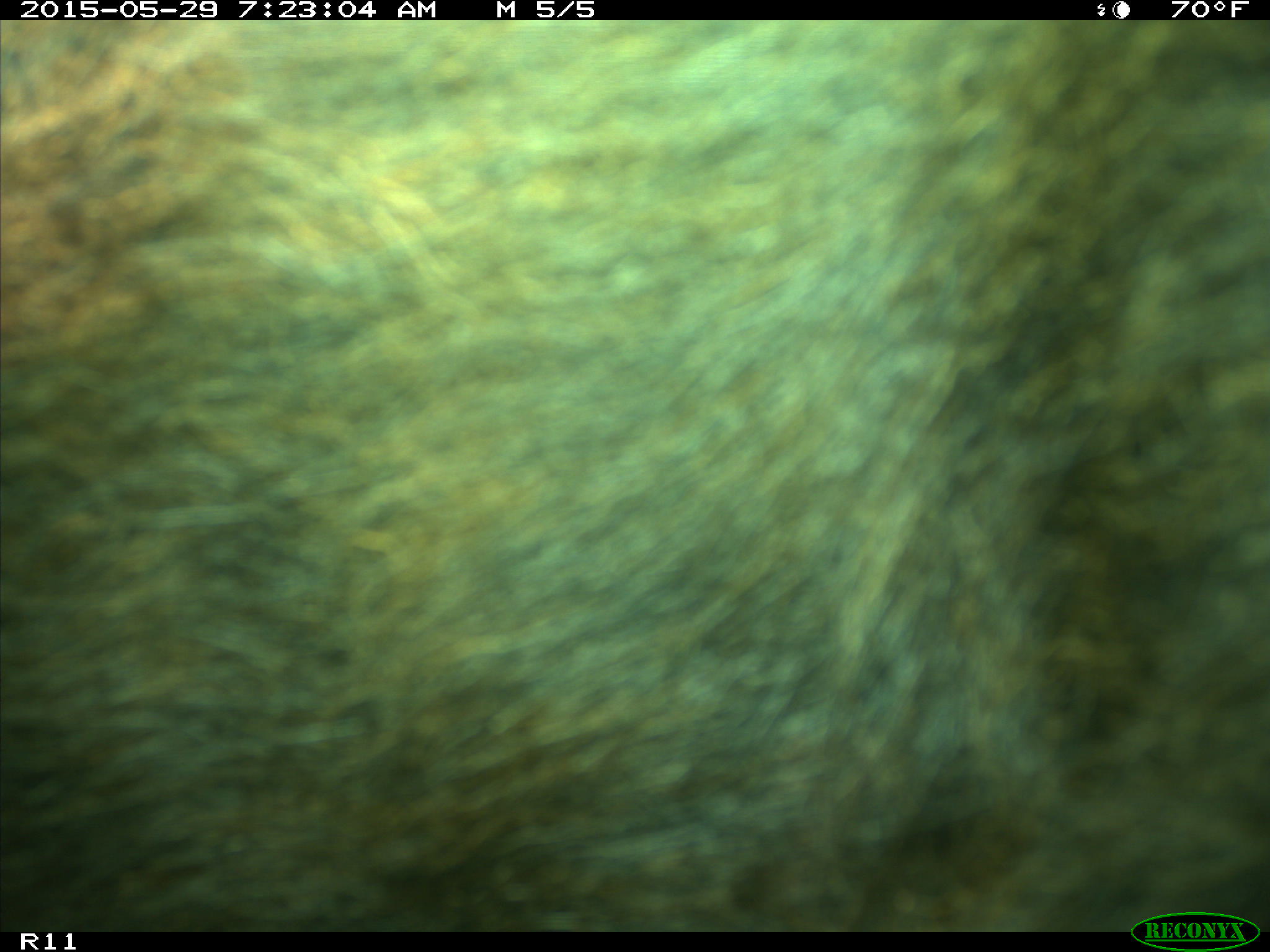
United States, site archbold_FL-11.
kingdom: Animalia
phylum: Chordata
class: Mammalia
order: Artiodactyla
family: Bovidae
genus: Bos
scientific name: Bos taurus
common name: domestic cow